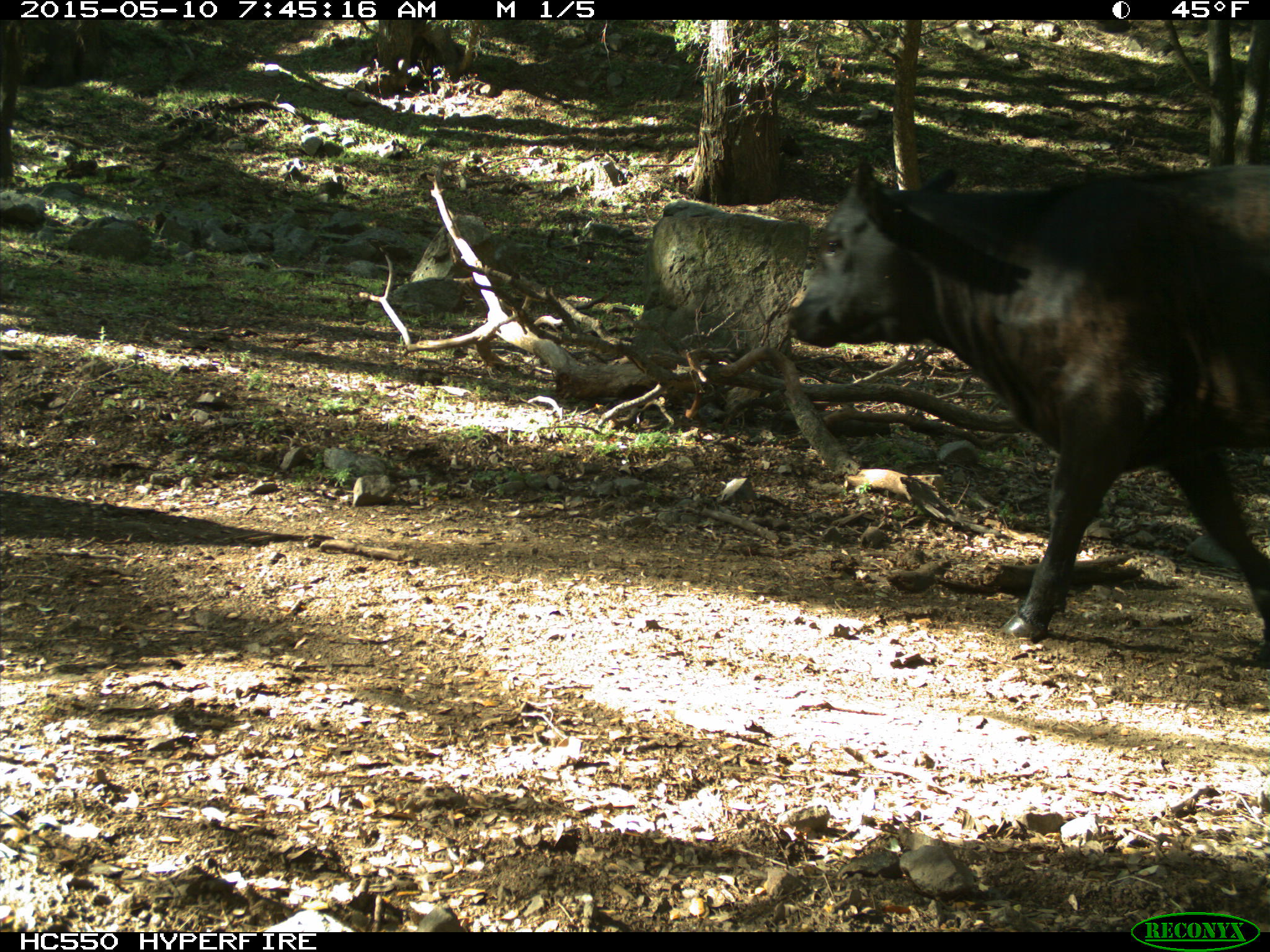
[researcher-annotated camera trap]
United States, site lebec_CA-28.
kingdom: Animalia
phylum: Chordata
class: Mammalia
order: Artiodactyla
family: Bovidae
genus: Bos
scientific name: Bos taurus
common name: domestic cow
Bos taurus (domestic cow).